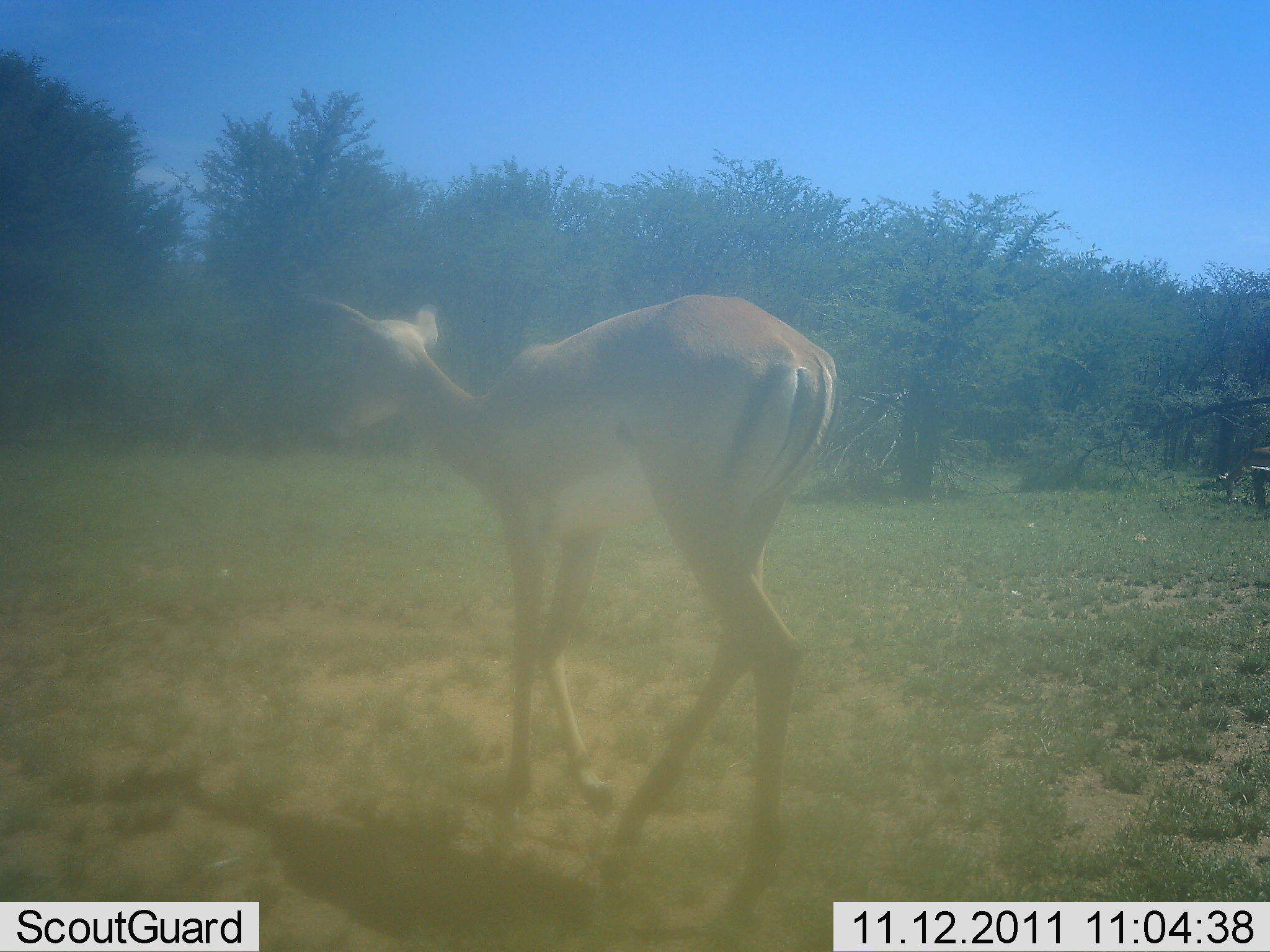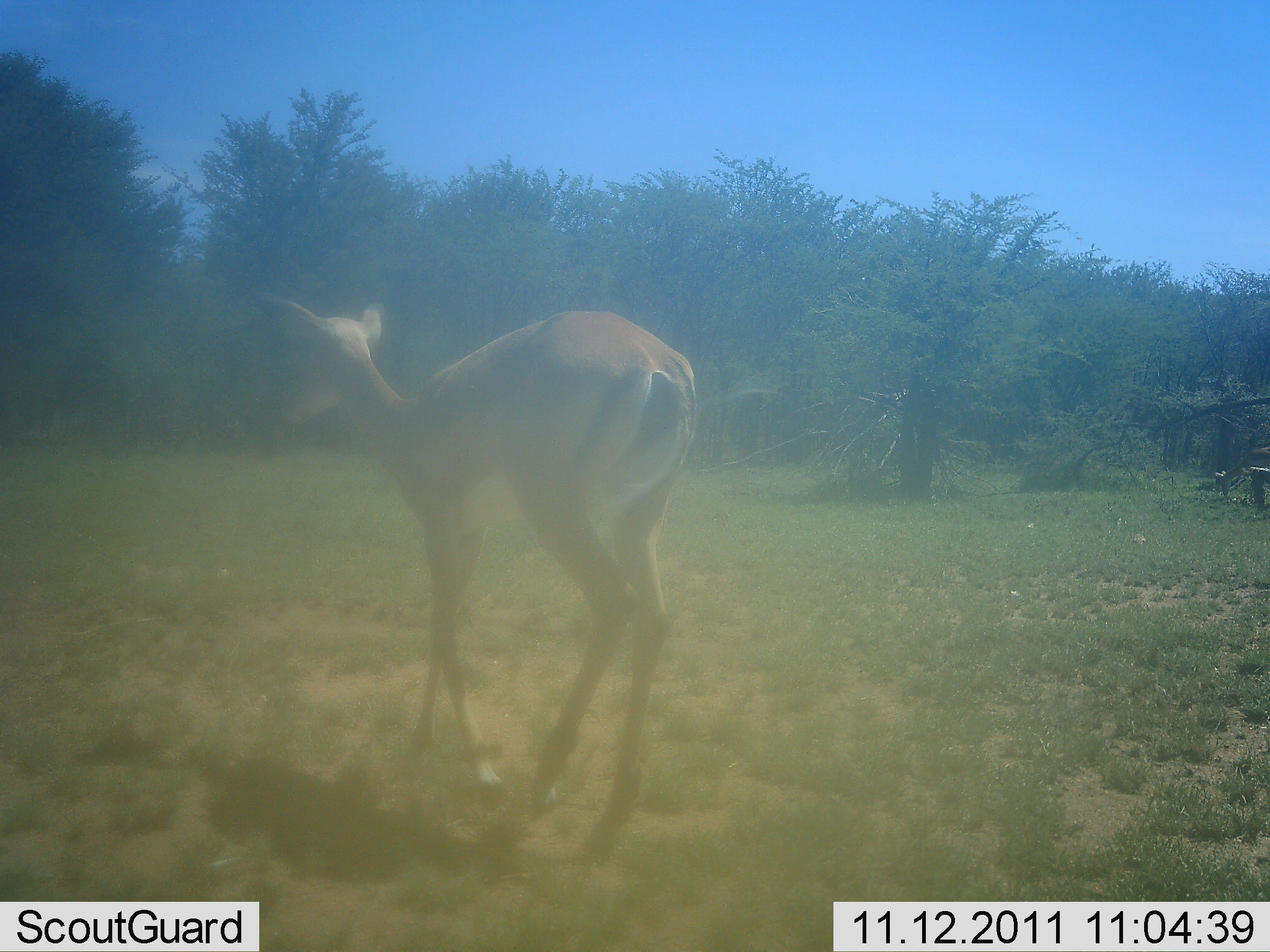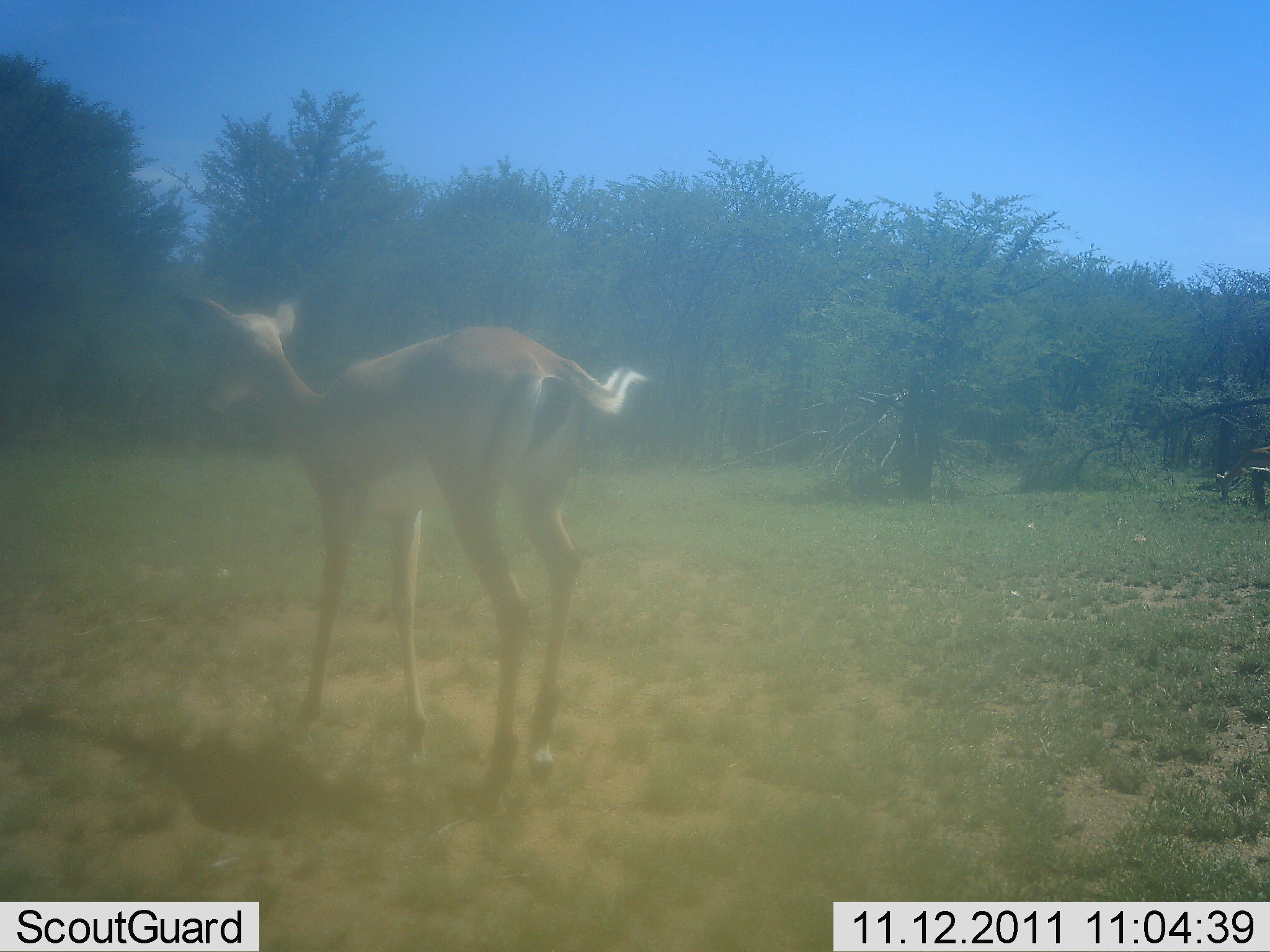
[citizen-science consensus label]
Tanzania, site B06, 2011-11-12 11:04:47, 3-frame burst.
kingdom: Animalia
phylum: Chordata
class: Mammalia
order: Artiodactyla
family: Bovidae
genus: Aepyceros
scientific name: Aepyceros melampus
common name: impala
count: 1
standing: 15%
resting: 0%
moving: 85%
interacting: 0%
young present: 31%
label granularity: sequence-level